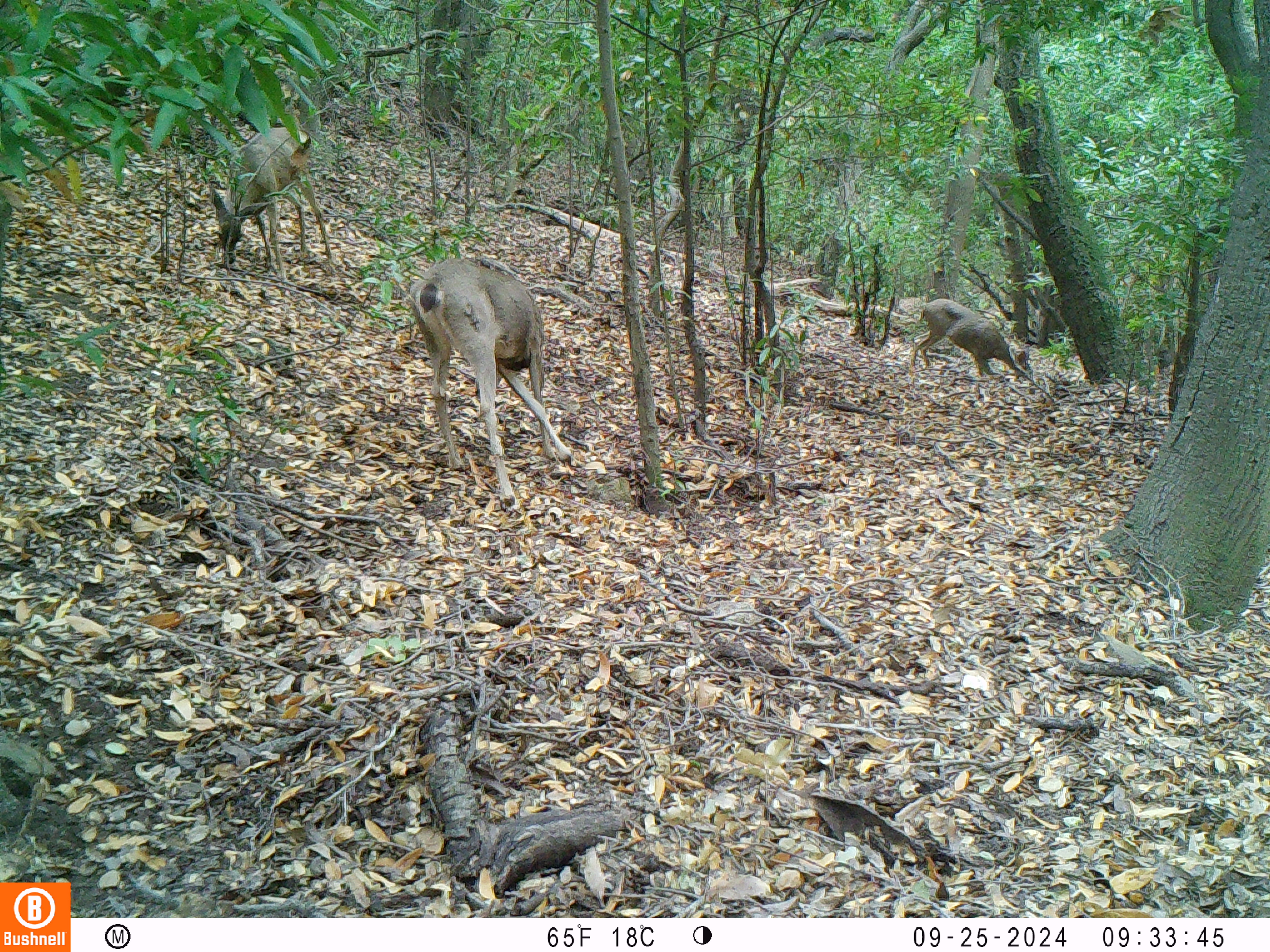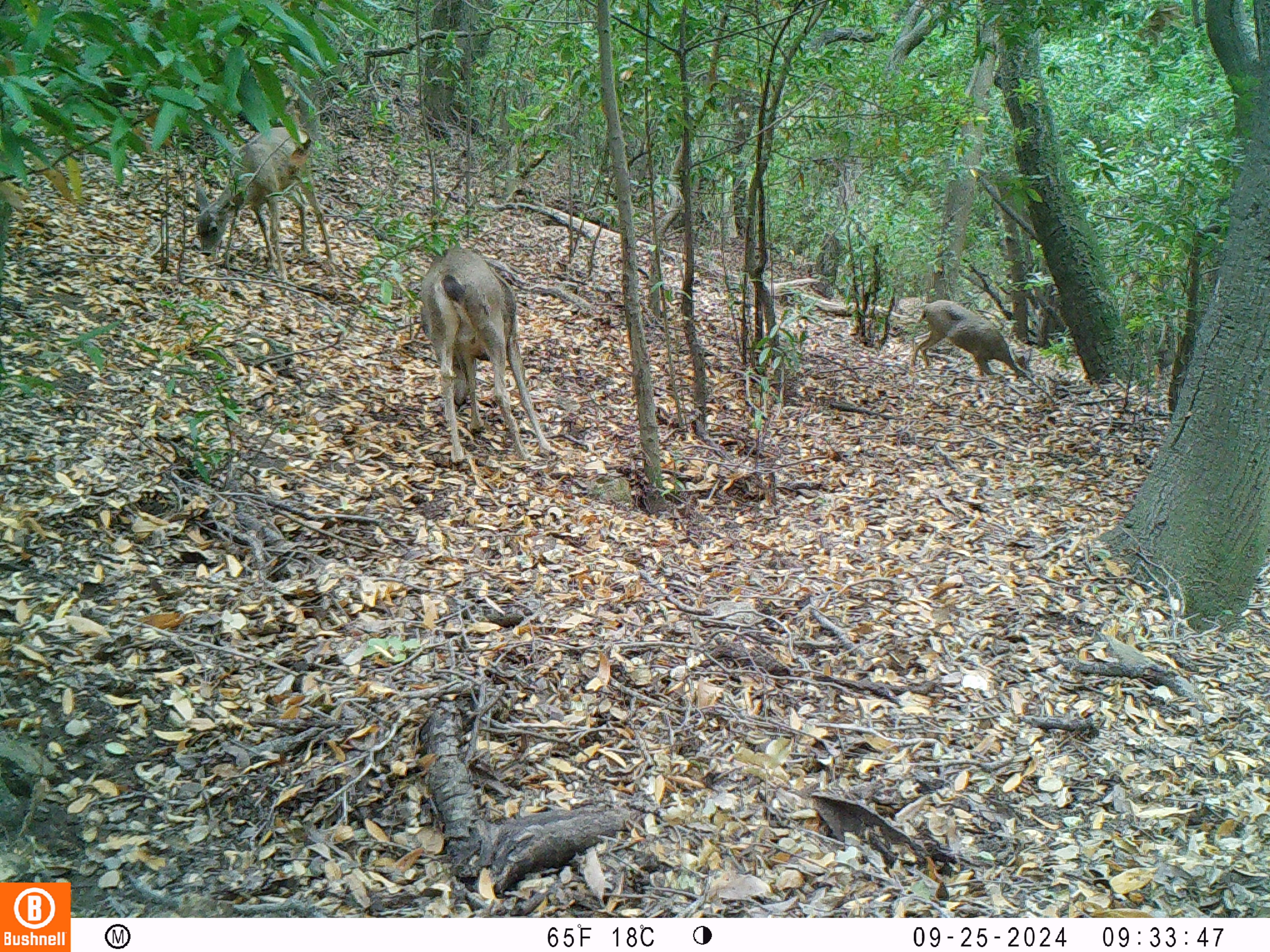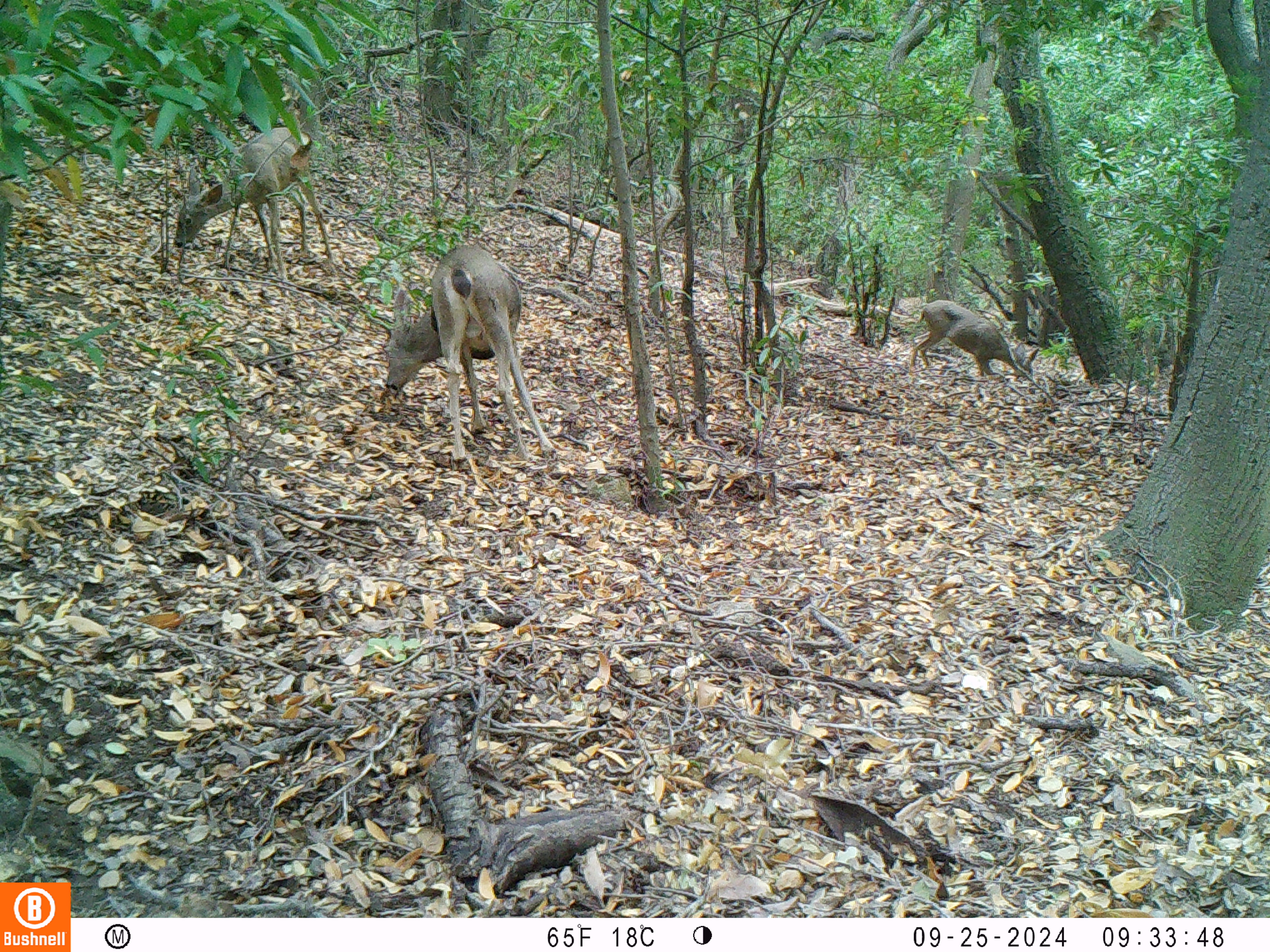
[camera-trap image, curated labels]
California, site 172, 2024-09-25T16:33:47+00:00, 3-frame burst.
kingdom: Animalia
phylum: Chordata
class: Mammalia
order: Artiodactyla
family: Cervidae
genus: Odocoileus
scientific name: Odocoileus hemionus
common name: mule deer